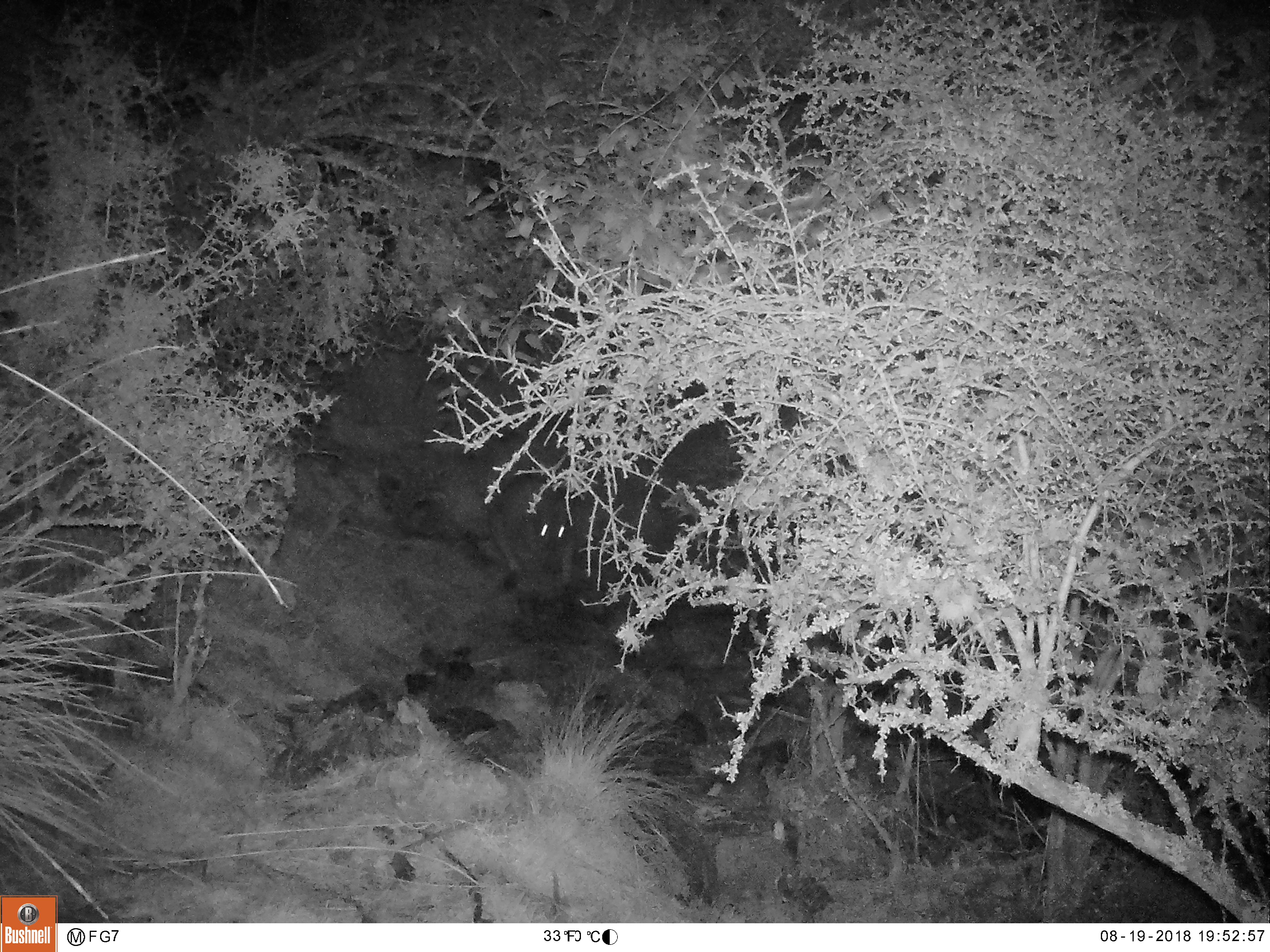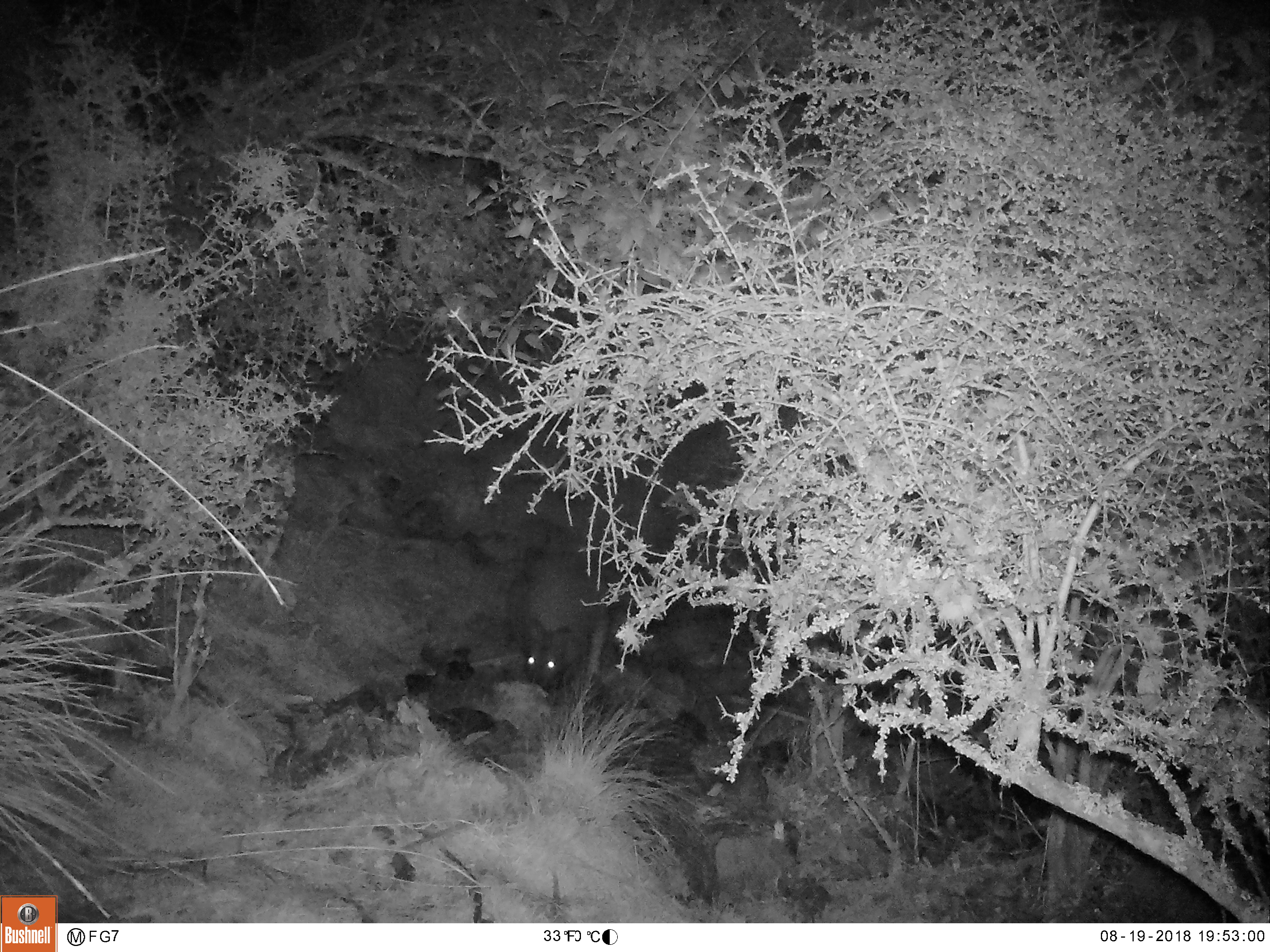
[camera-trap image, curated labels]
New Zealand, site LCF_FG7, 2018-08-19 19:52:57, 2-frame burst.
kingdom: Animalia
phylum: Chordata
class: Mammalia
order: Diprotodontia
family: Macropodidae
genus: Notamacropus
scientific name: Notamacropus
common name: wallaby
Wallaby (Notamacropus).